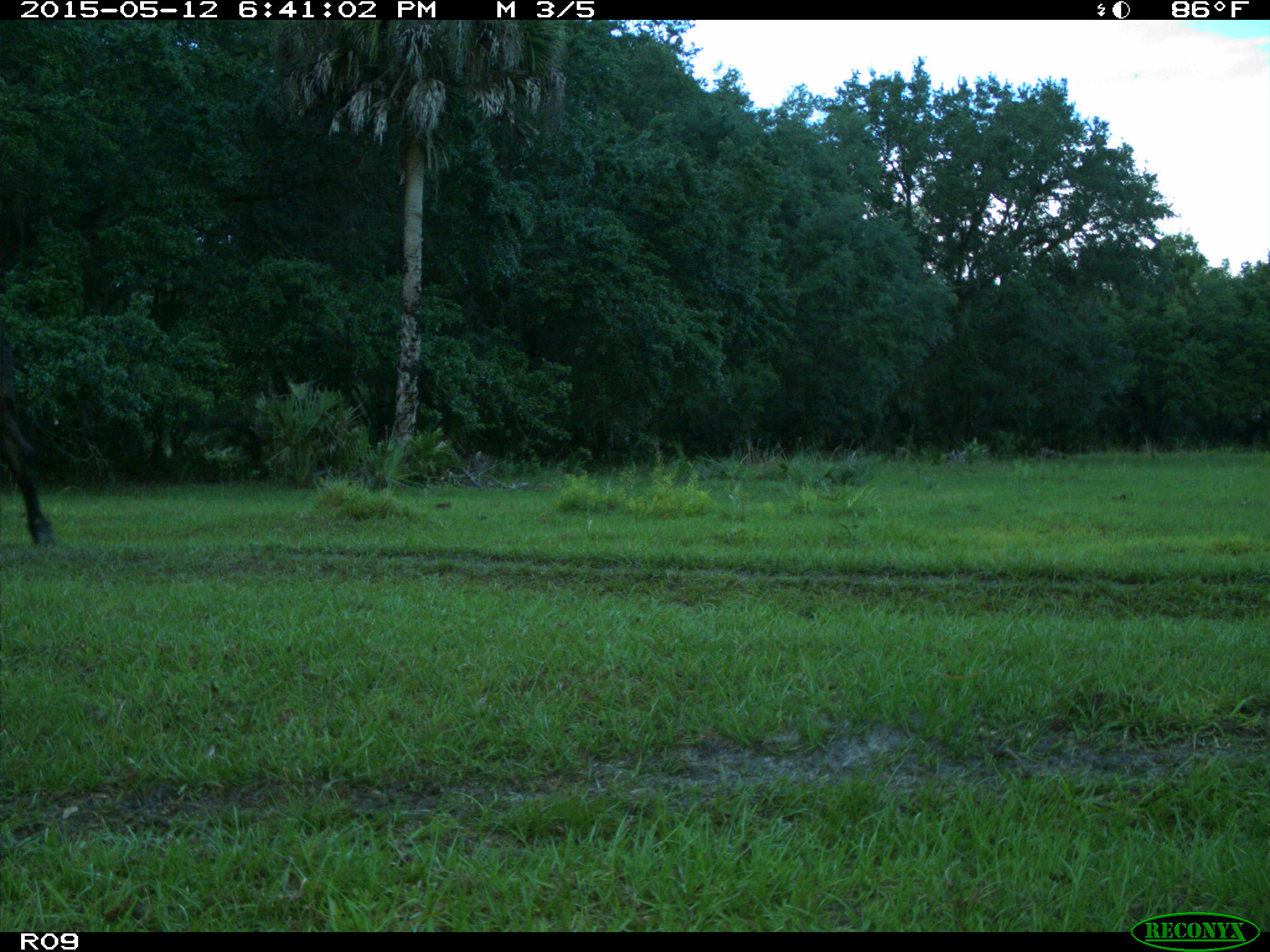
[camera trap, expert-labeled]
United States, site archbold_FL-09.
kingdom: Animalia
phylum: Chordata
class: Mammalia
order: Artiodactyla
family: Bovidae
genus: Bos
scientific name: Bos taurus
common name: domestic cow